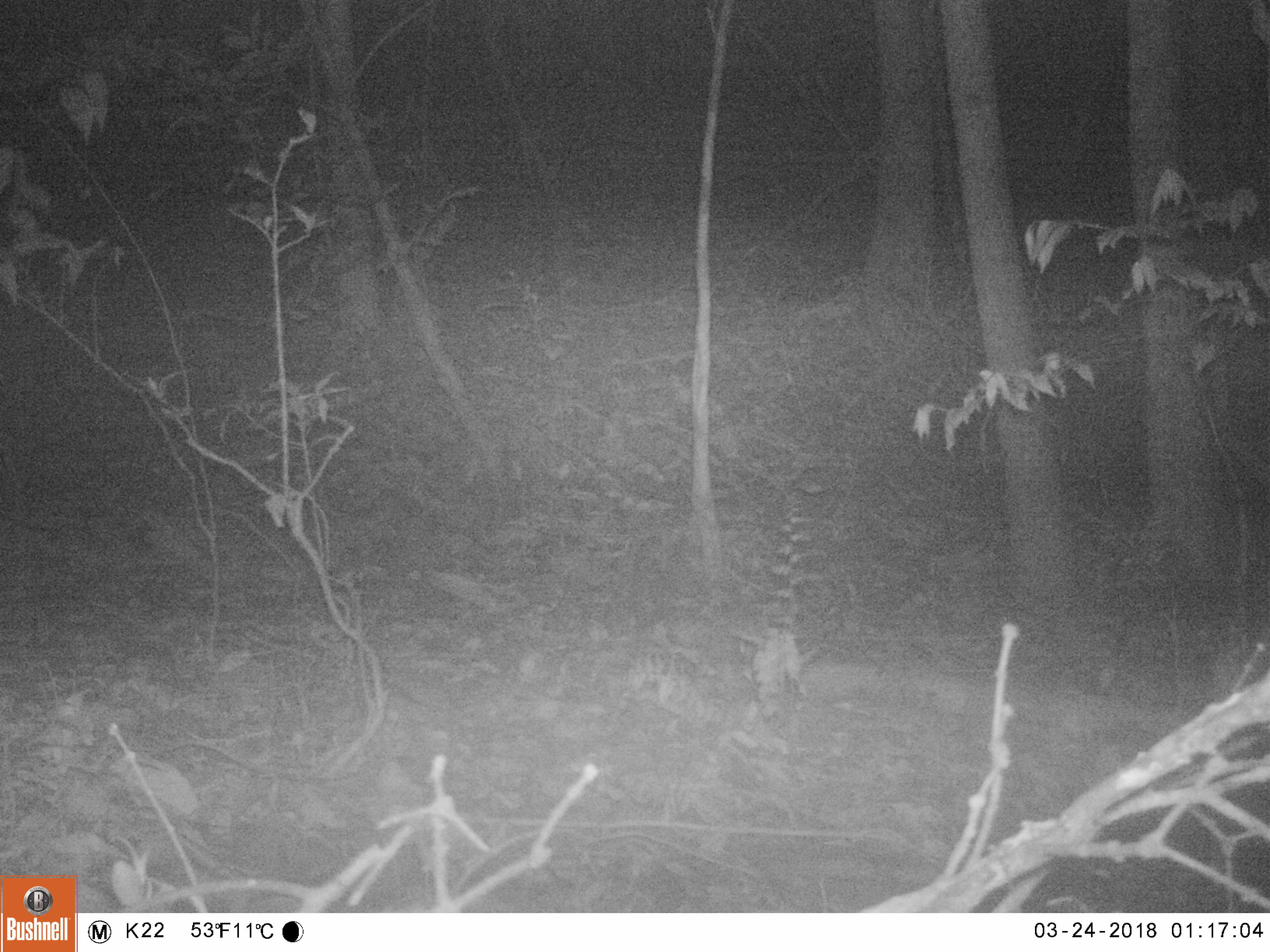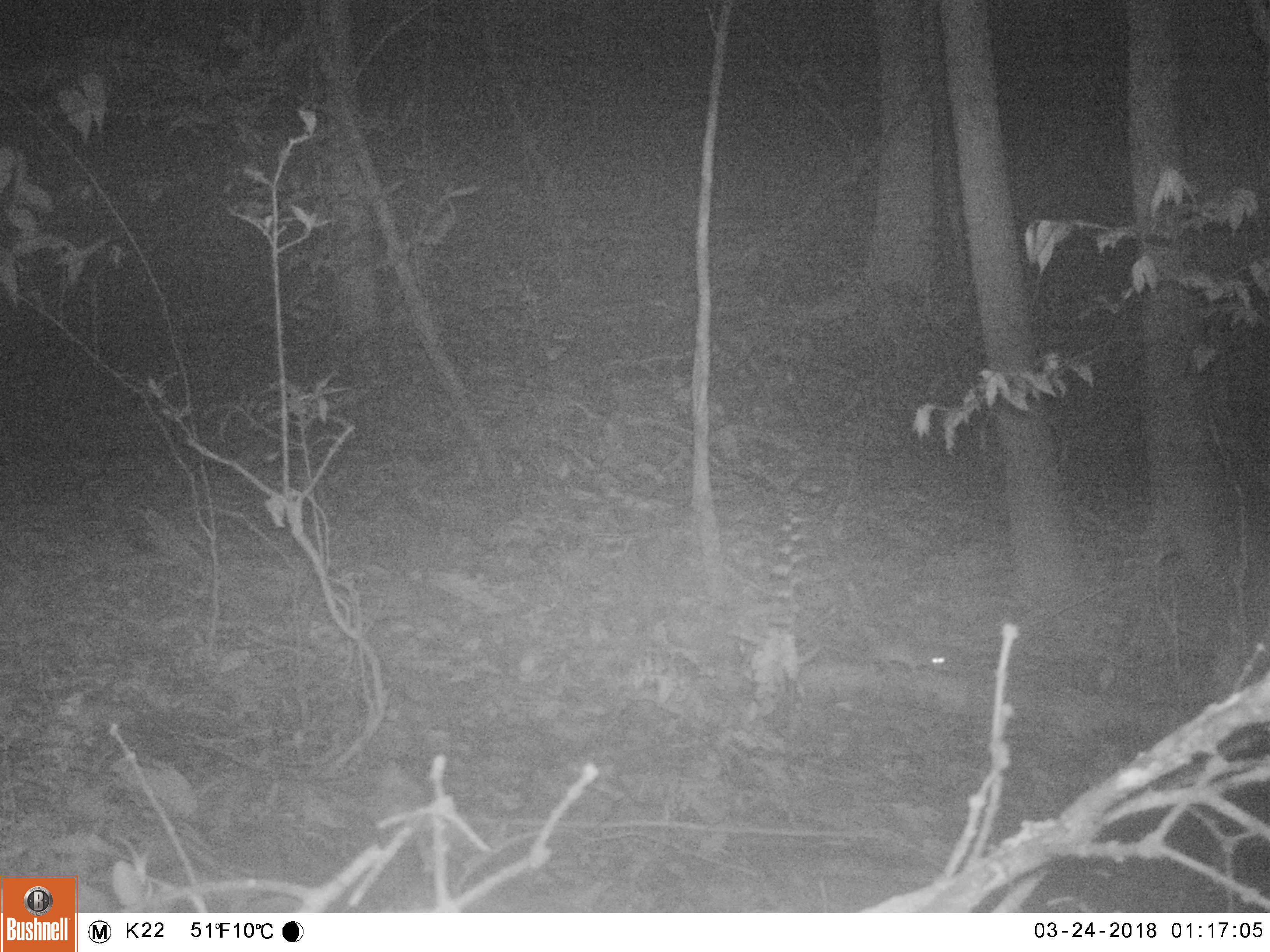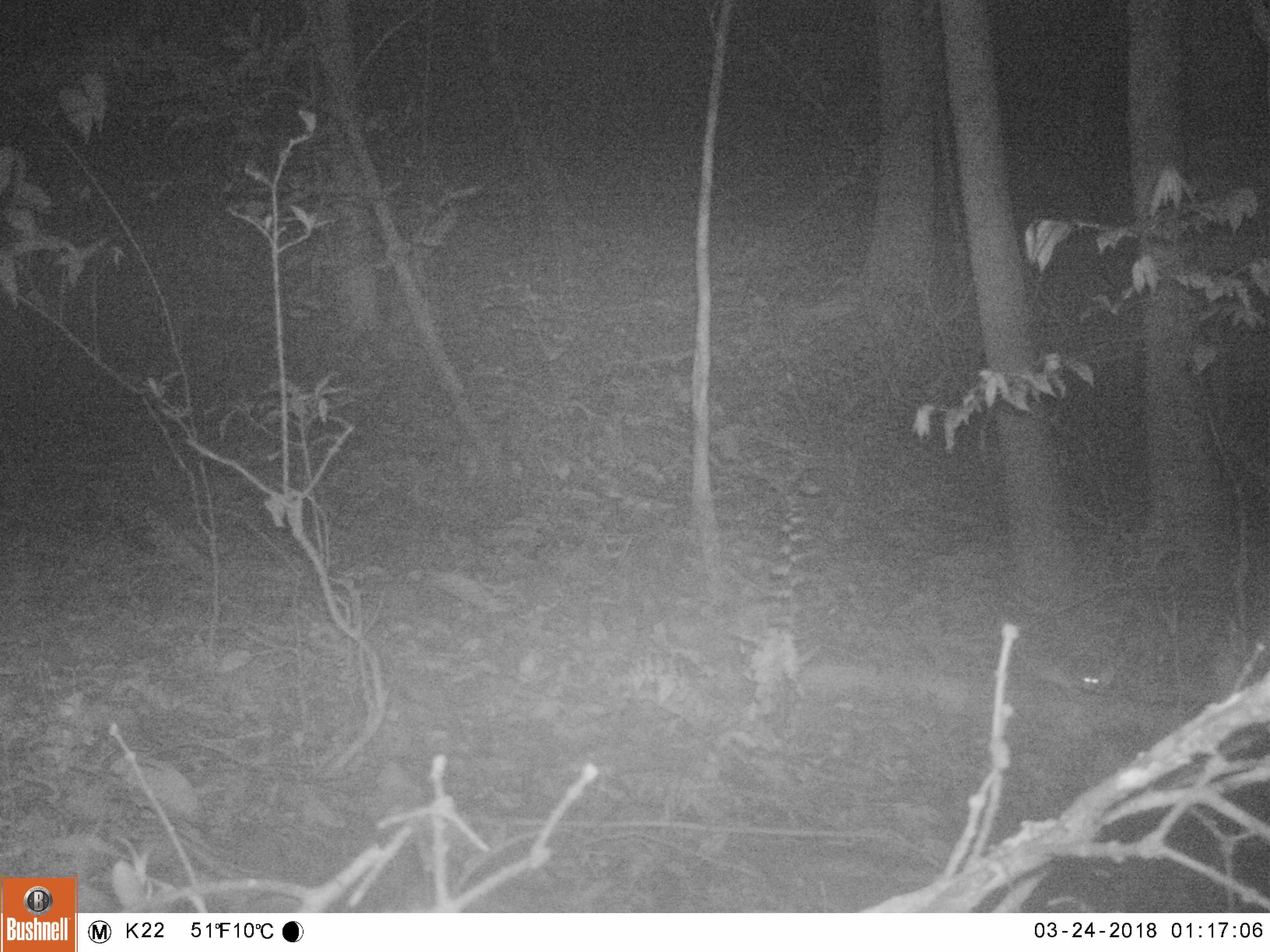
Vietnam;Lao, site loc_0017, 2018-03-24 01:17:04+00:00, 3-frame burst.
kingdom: Animalia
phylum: Chordata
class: Mammalia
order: Rodentia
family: Muridae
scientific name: Muridae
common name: old-world mice and rats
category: unidentified murid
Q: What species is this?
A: Unidentified murid (old-world mice and rats) (Muridae).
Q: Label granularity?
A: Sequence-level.